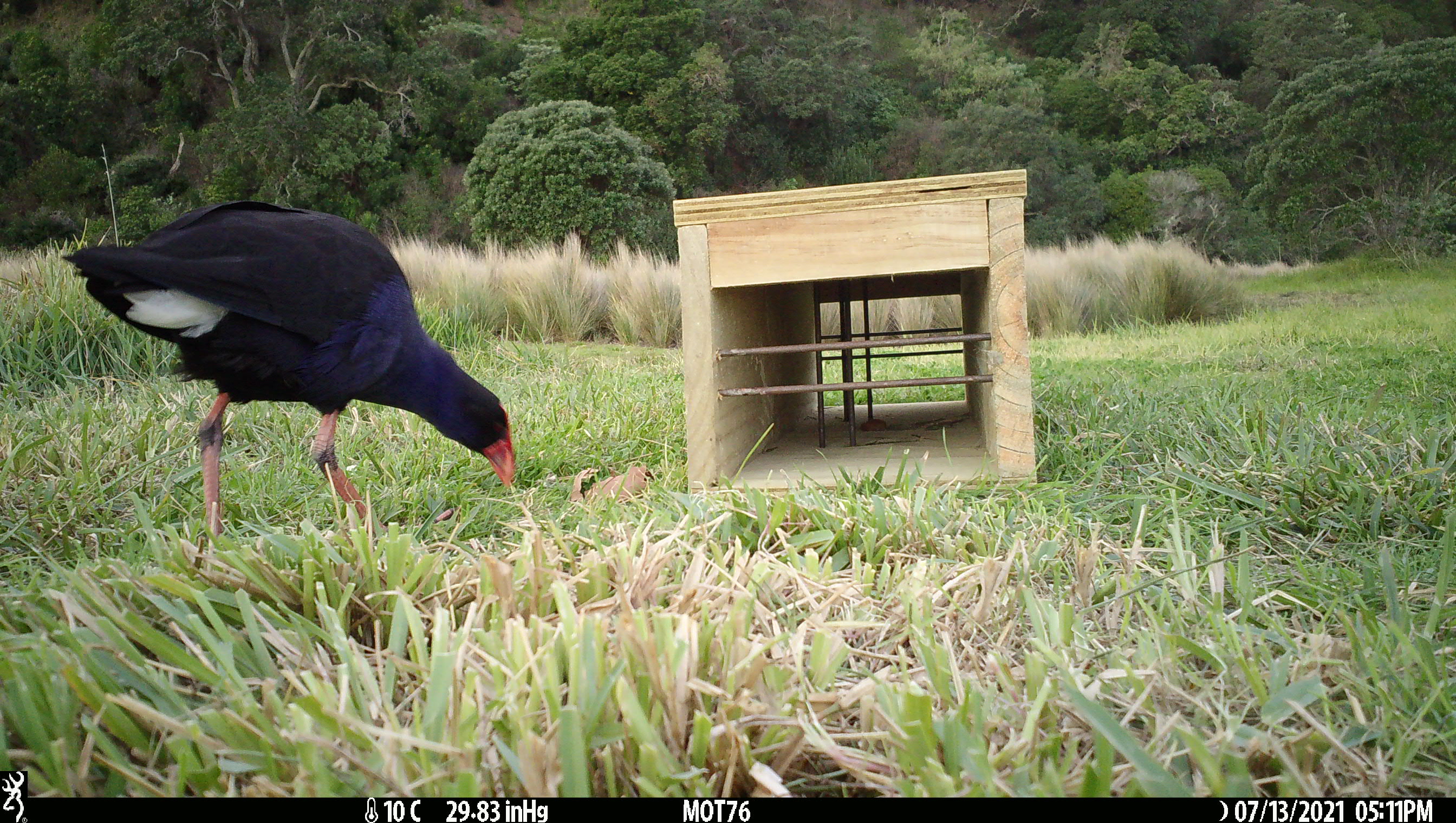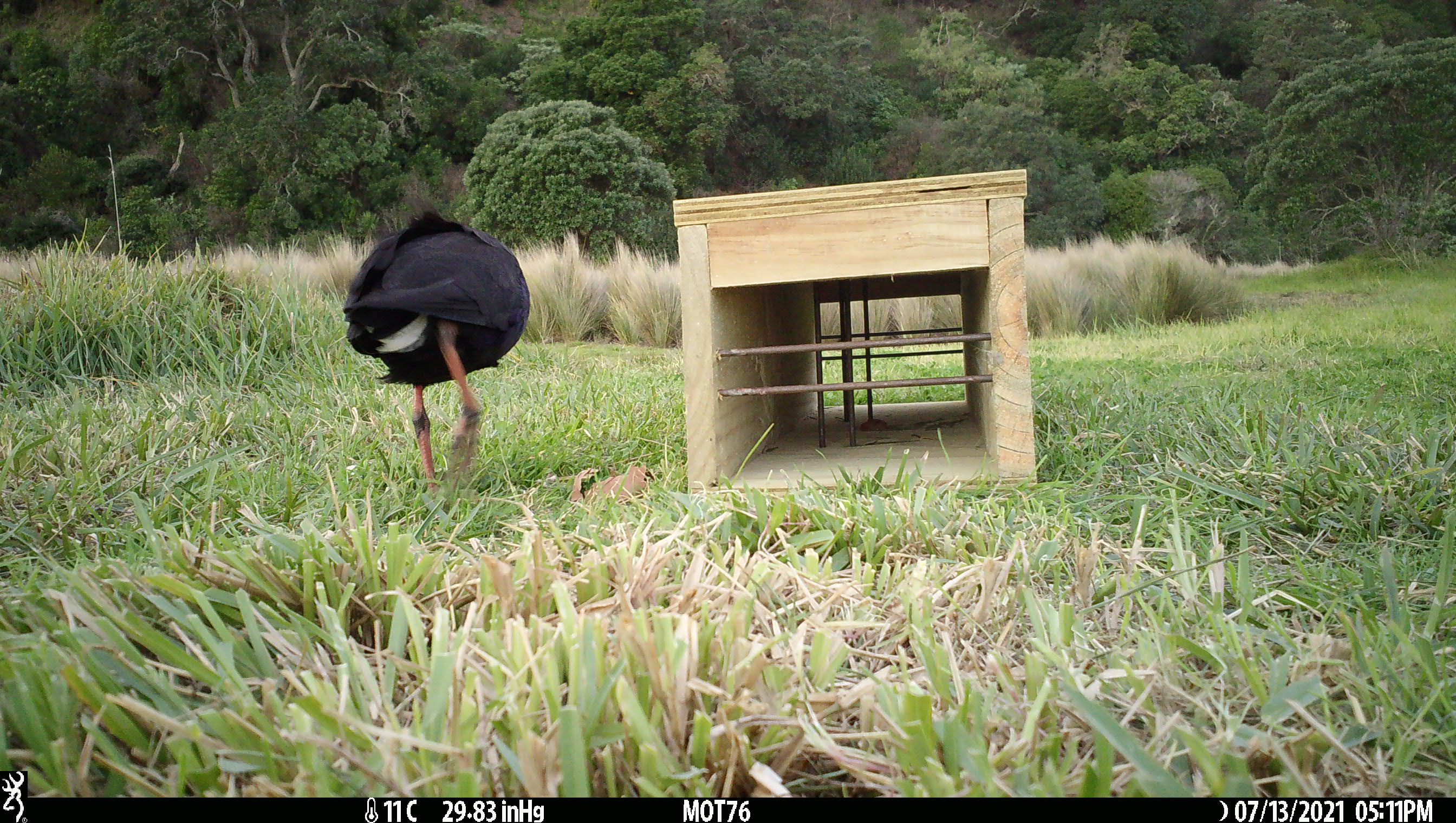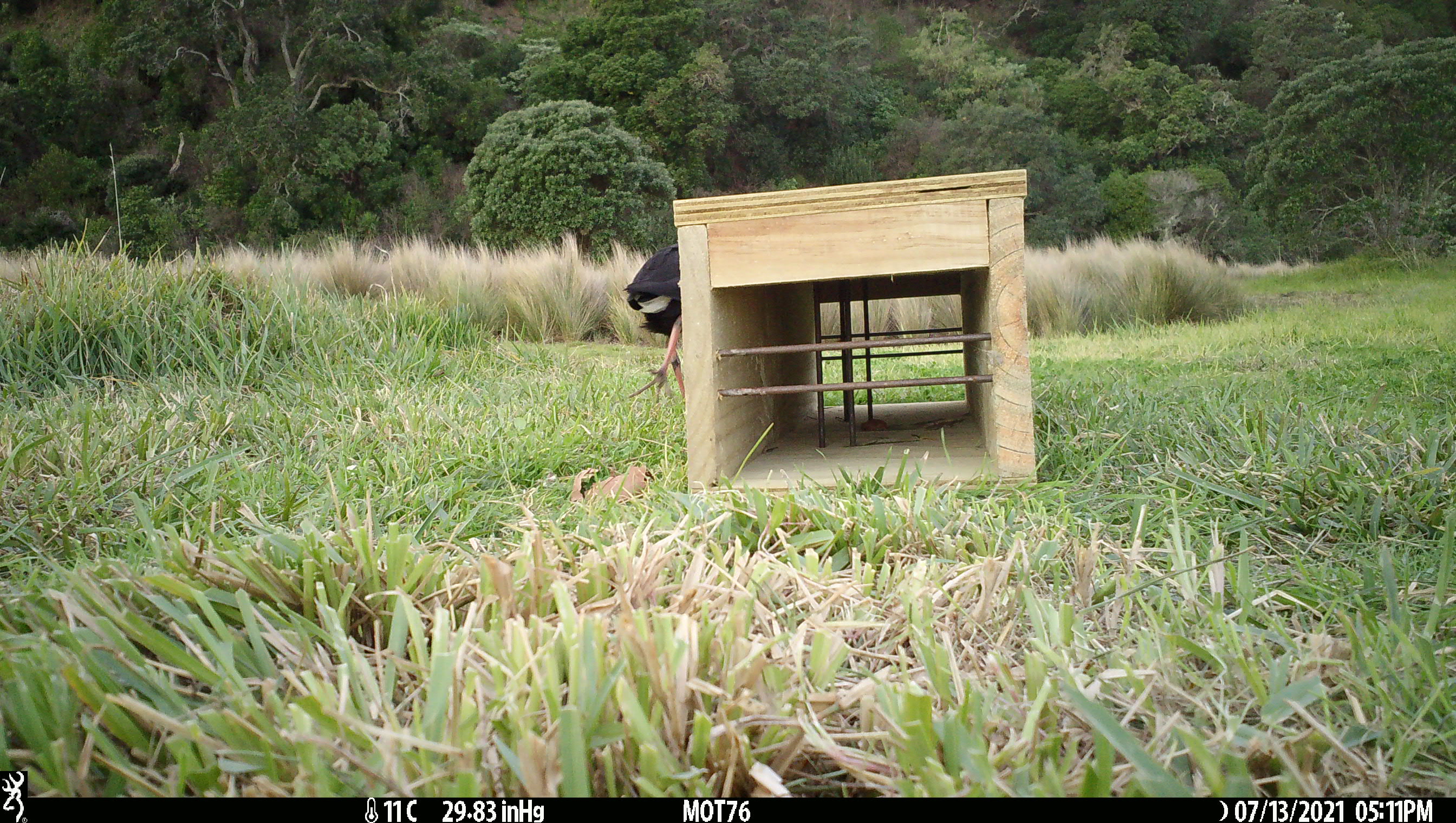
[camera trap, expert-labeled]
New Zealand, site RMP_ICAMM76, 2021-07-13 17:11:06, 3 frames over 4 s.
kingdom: Animalia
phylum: Chordata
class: Aves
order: Gruiformes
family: Rallidae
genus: Porphyrio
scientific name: Porphyrio melanotus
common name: australasian swamphen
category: pukeko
Pukeko (australasian swamphen) (Porphyrio melanotus).